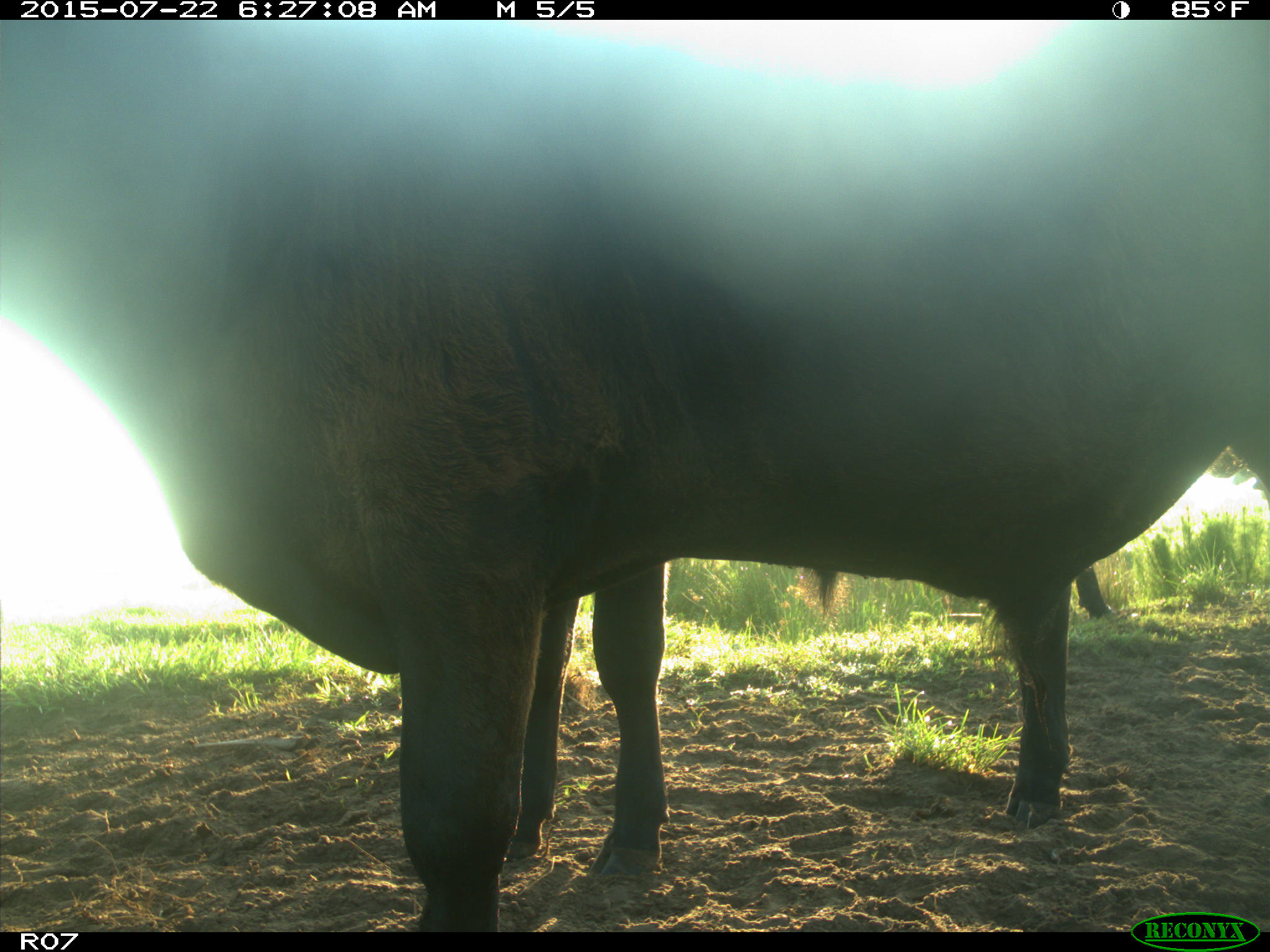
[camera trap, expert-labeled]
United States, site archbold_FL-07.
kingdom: Animalia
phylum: Chordata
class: Mammalia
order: Artiodactyla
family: Bovidae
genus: Bos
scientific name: Bos taurus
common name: domestic cow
Bos taurus (domestic cow).